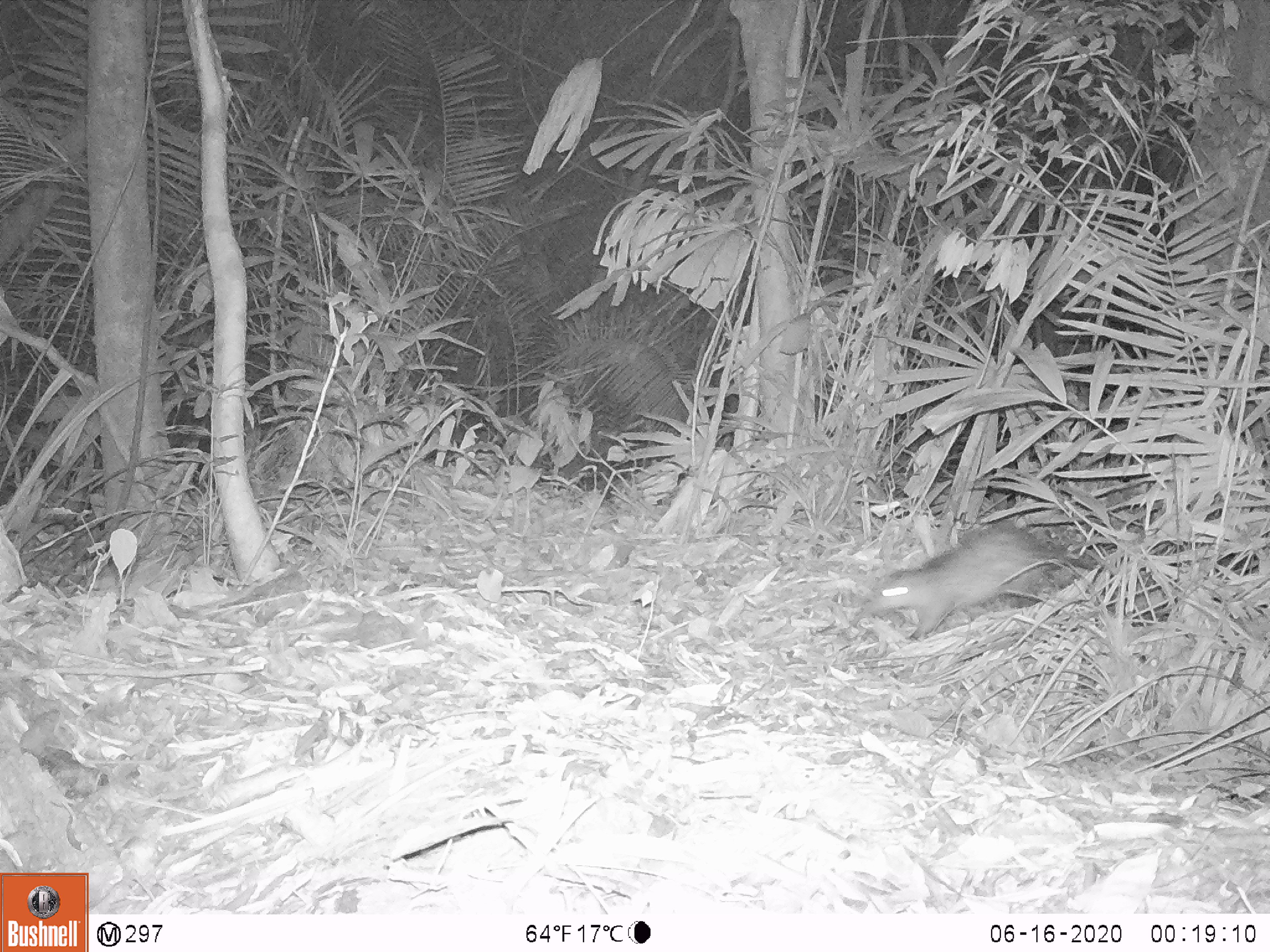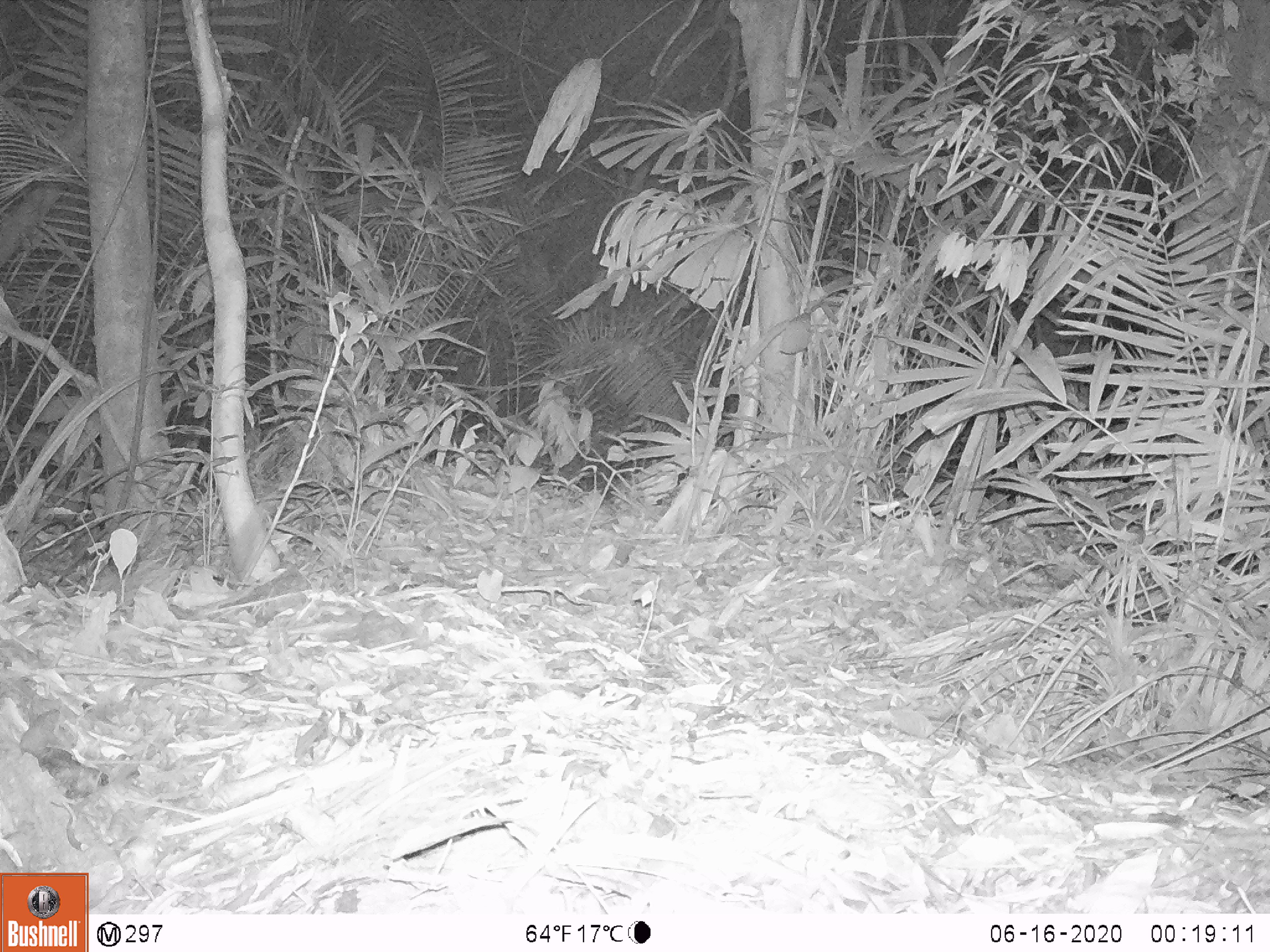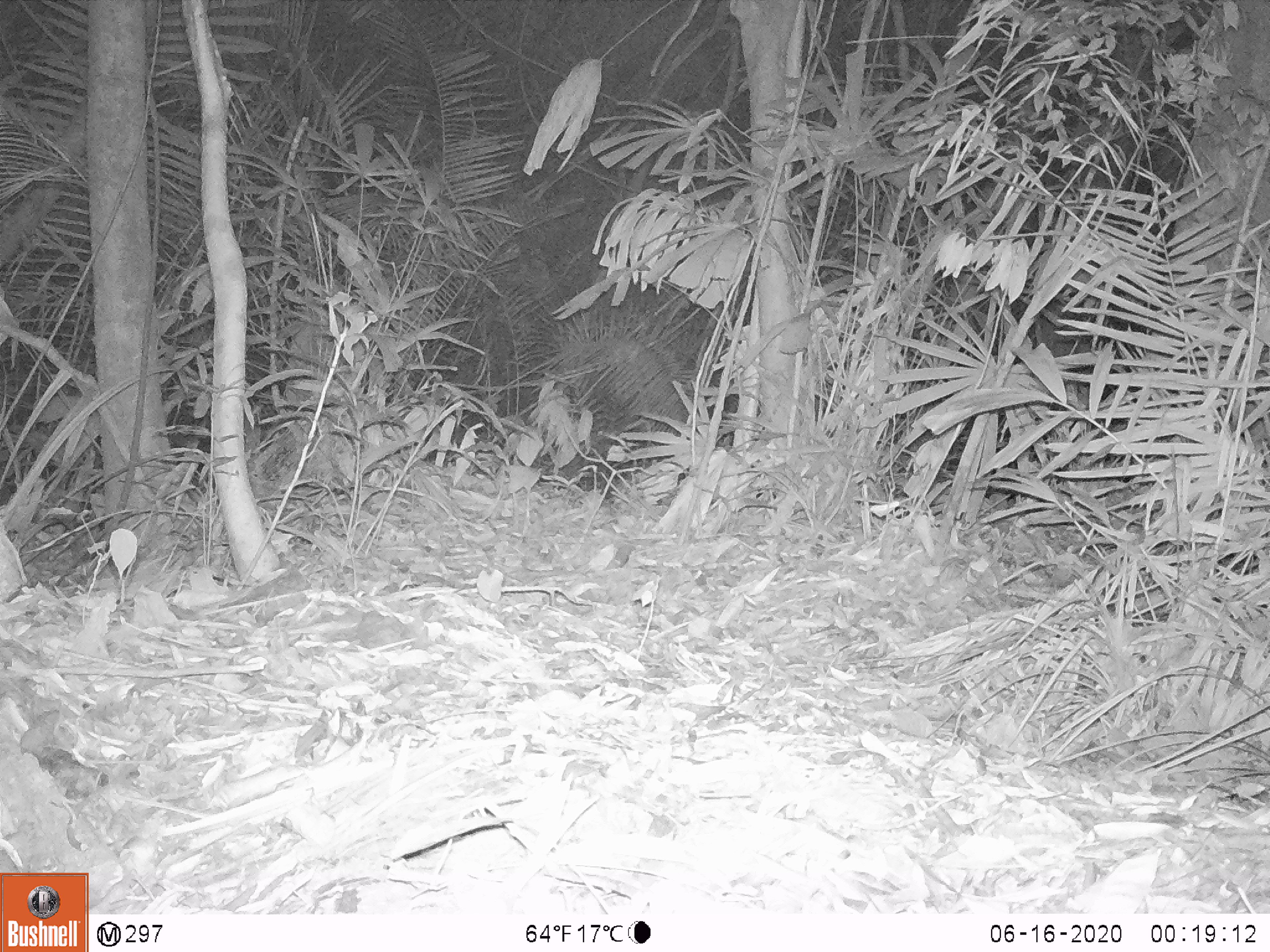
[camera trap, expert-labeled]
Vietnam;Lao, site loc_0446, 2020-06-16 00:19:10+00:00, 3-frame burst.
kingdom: Animalia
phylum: Chordata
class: Mammalia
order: Rodentia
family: Hystricidae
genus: Atherurus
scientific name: Atherurus macrourus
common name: asiatic brush-tailed porcupine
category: asiatic brush tailed porcupine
Asiatic brush tailed porcupine (asiatic brush-tailed porcupine) (Atherurus macrourus). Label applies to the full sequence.